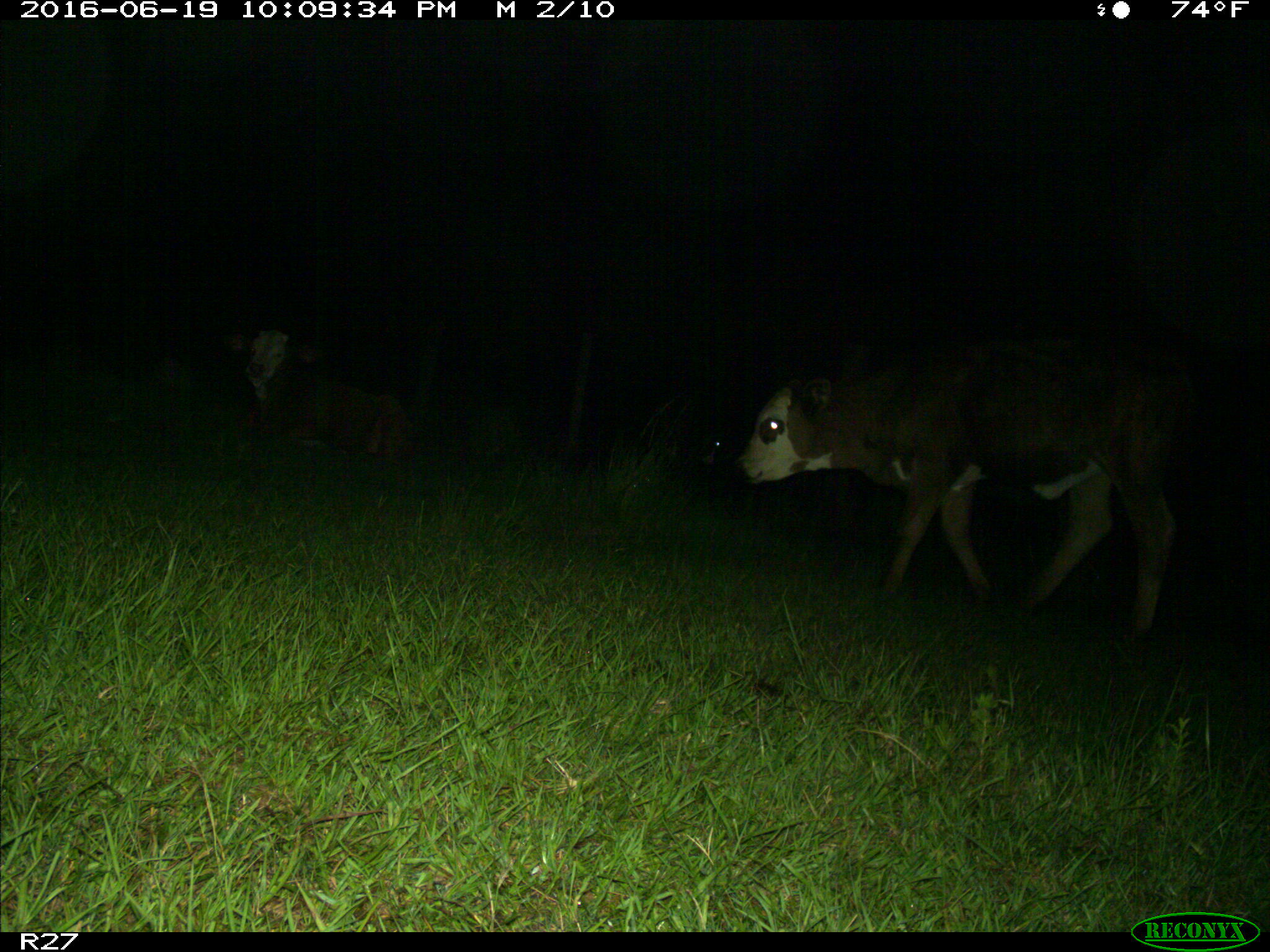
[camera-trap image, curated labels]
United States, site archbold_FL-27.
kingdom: Animalia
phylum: Chordata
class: Mammalia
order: Artiodactyla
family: Bovidae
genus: Bos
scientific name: Bos taurus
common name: domestic cow